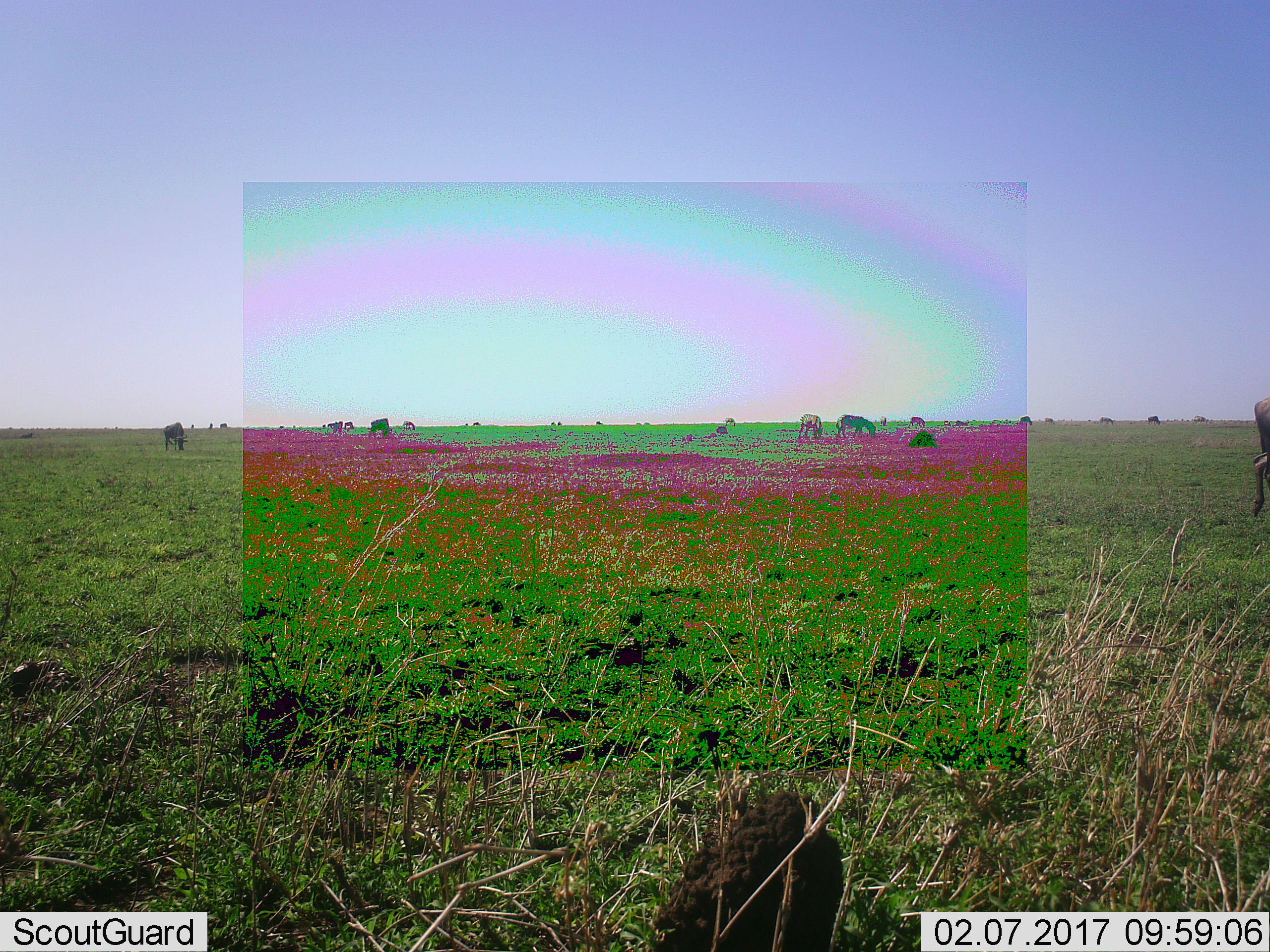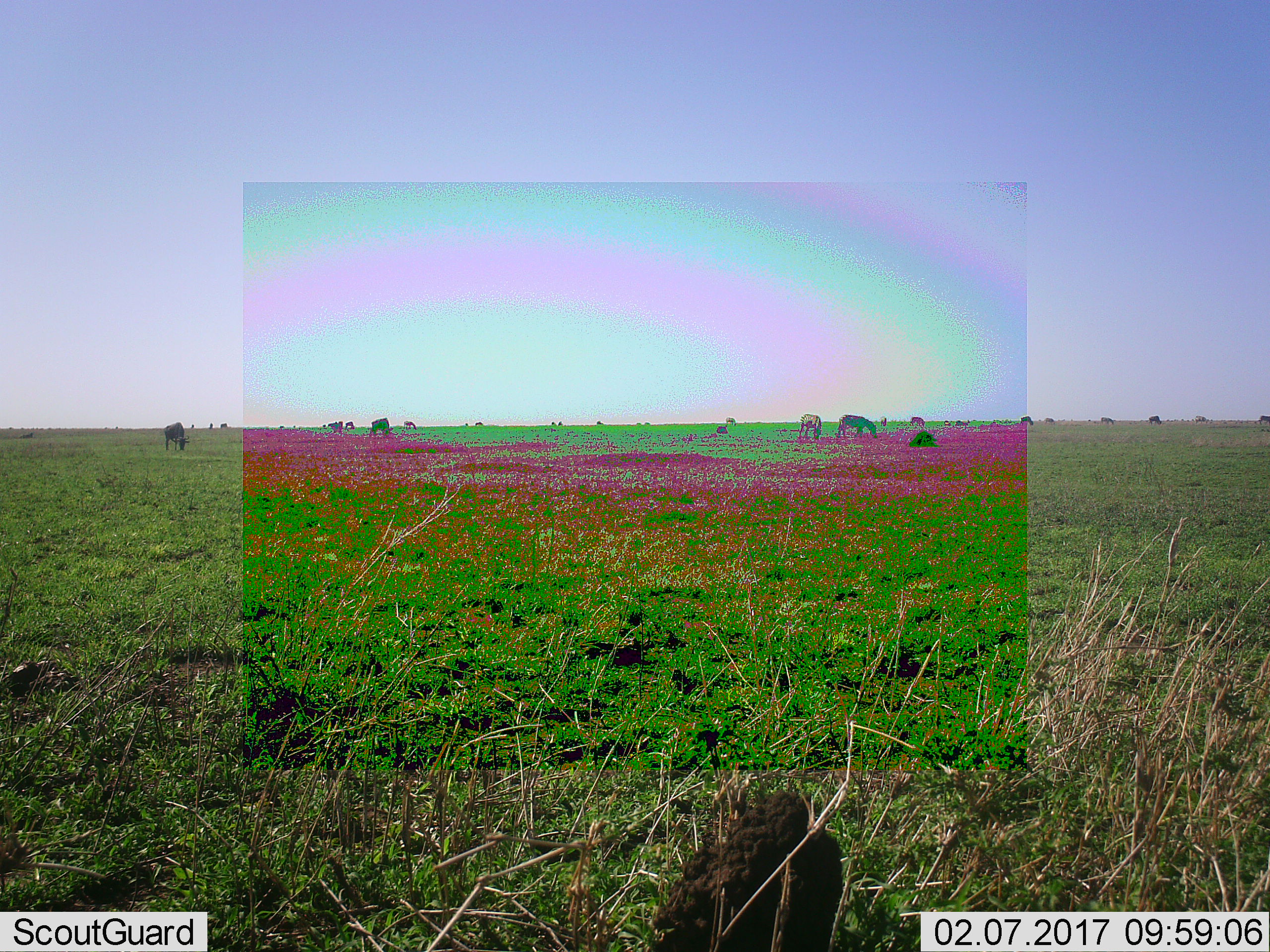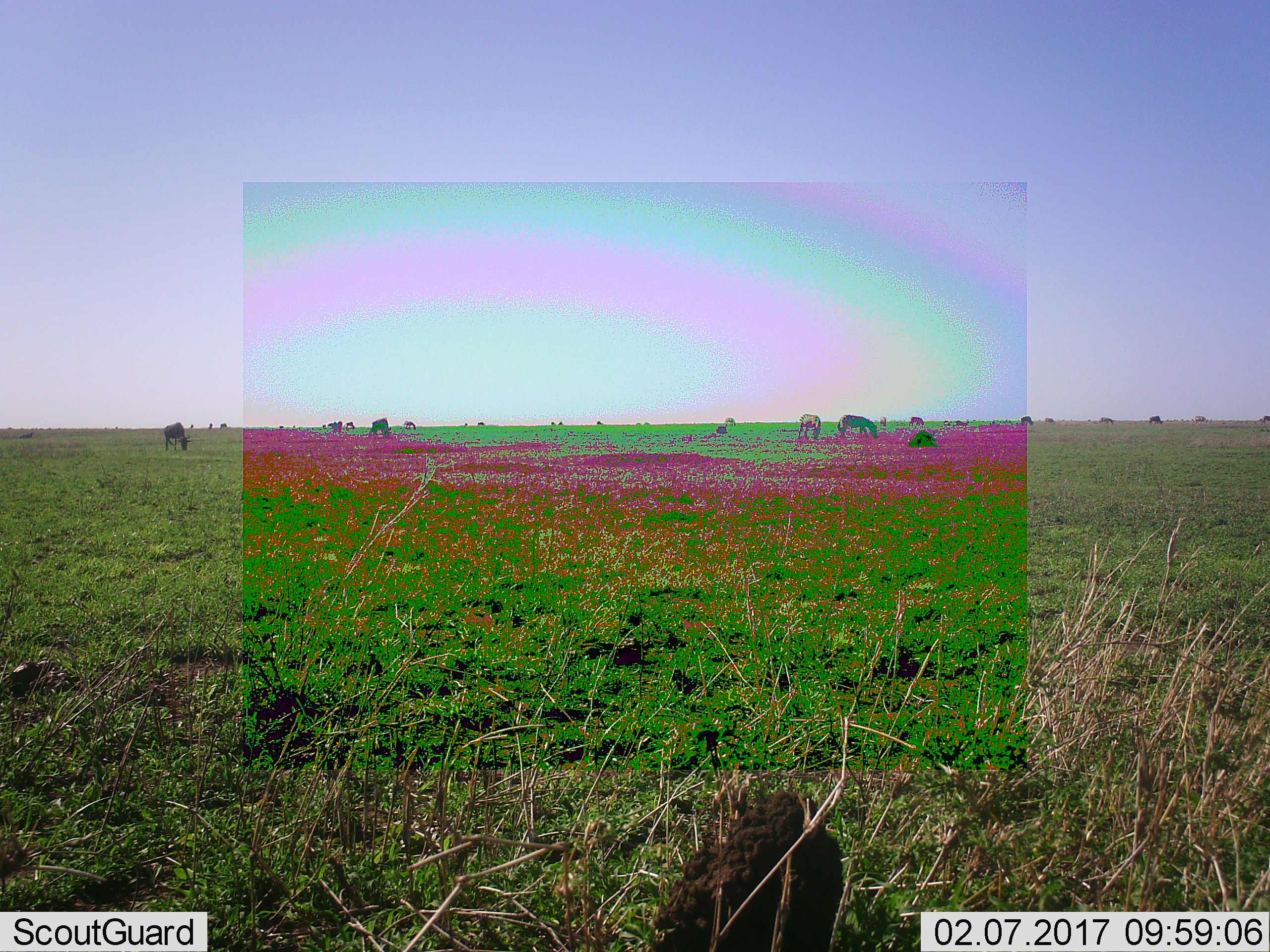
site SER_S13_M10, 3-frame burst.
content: unidentified animal